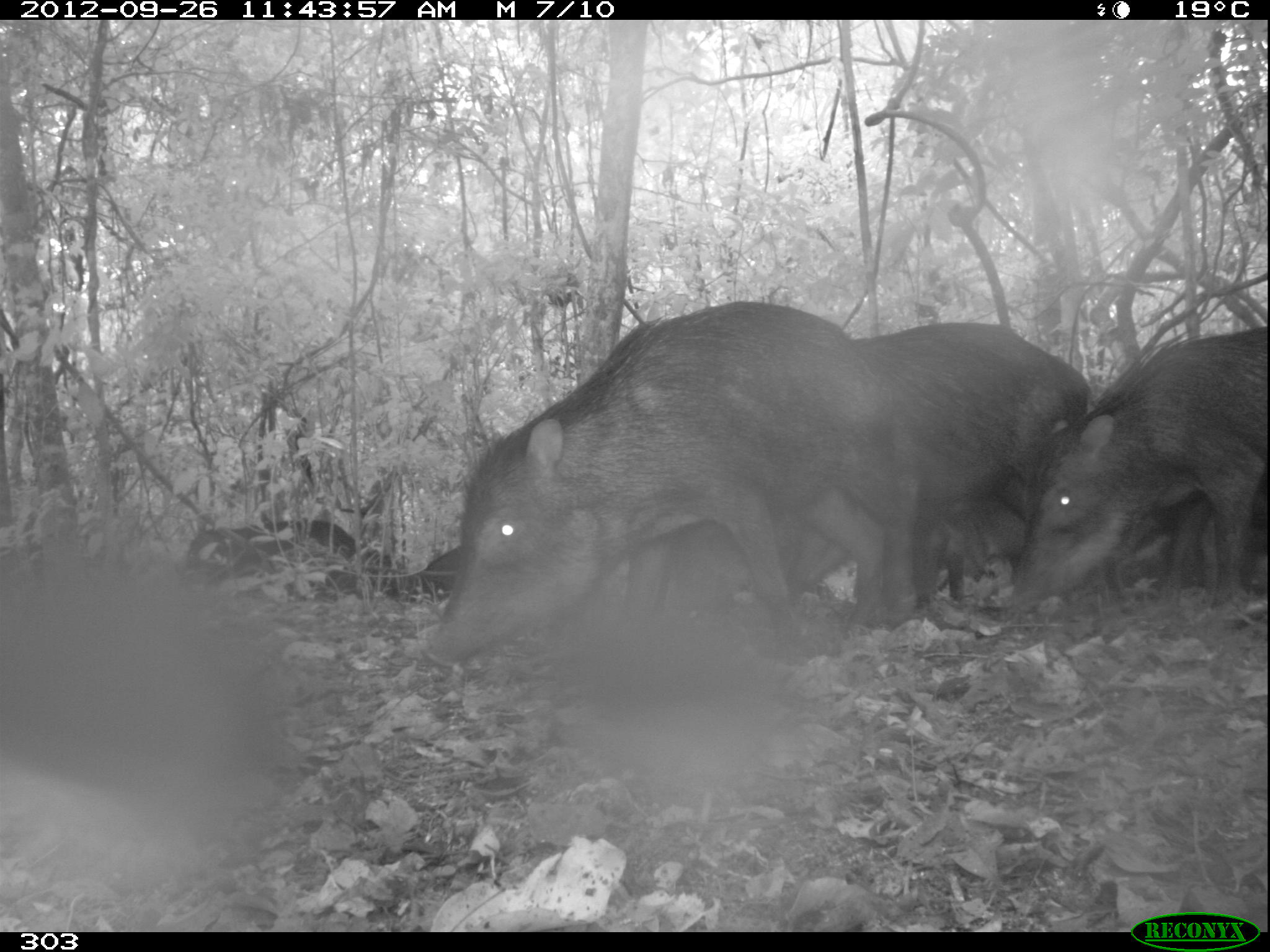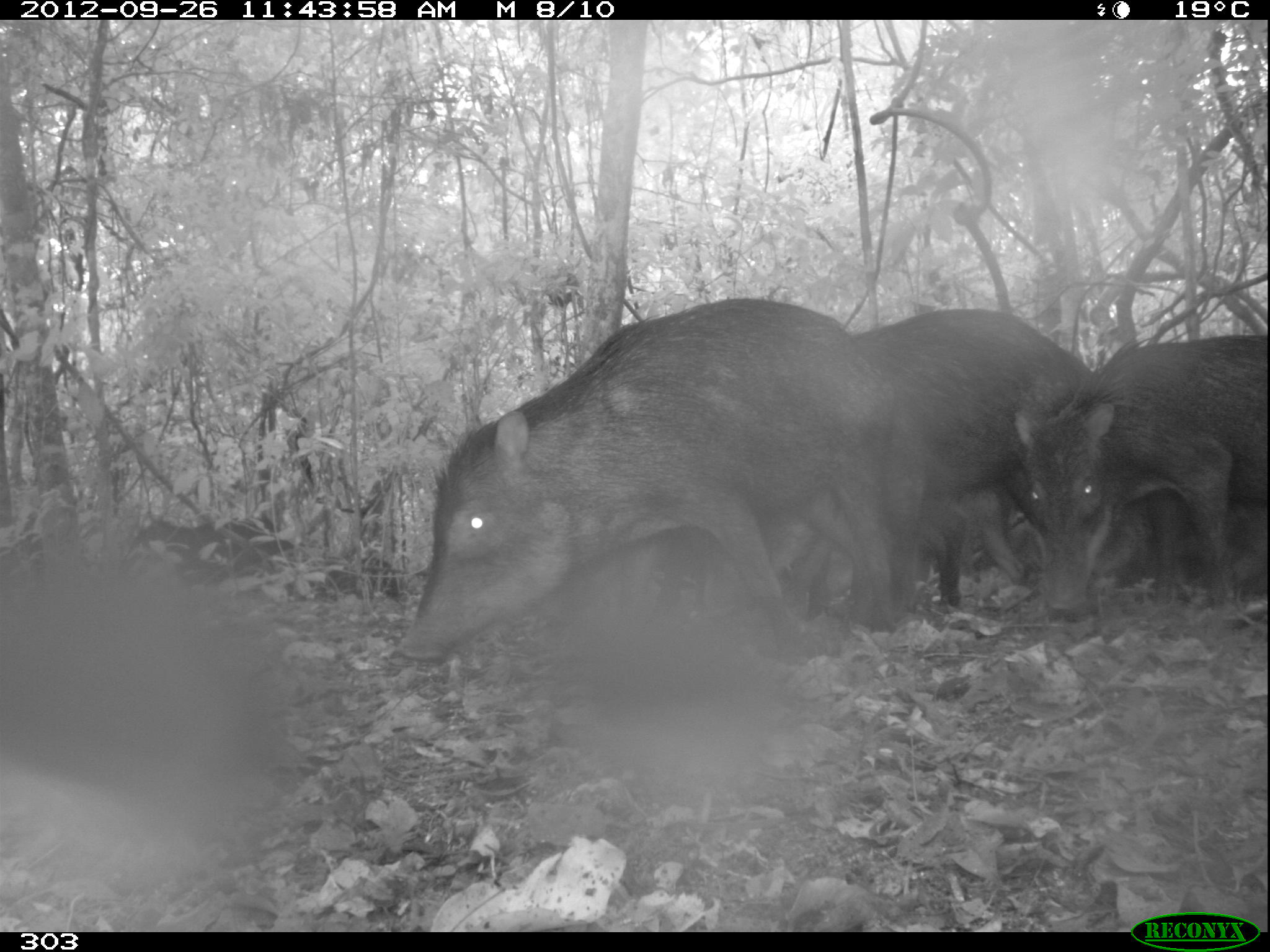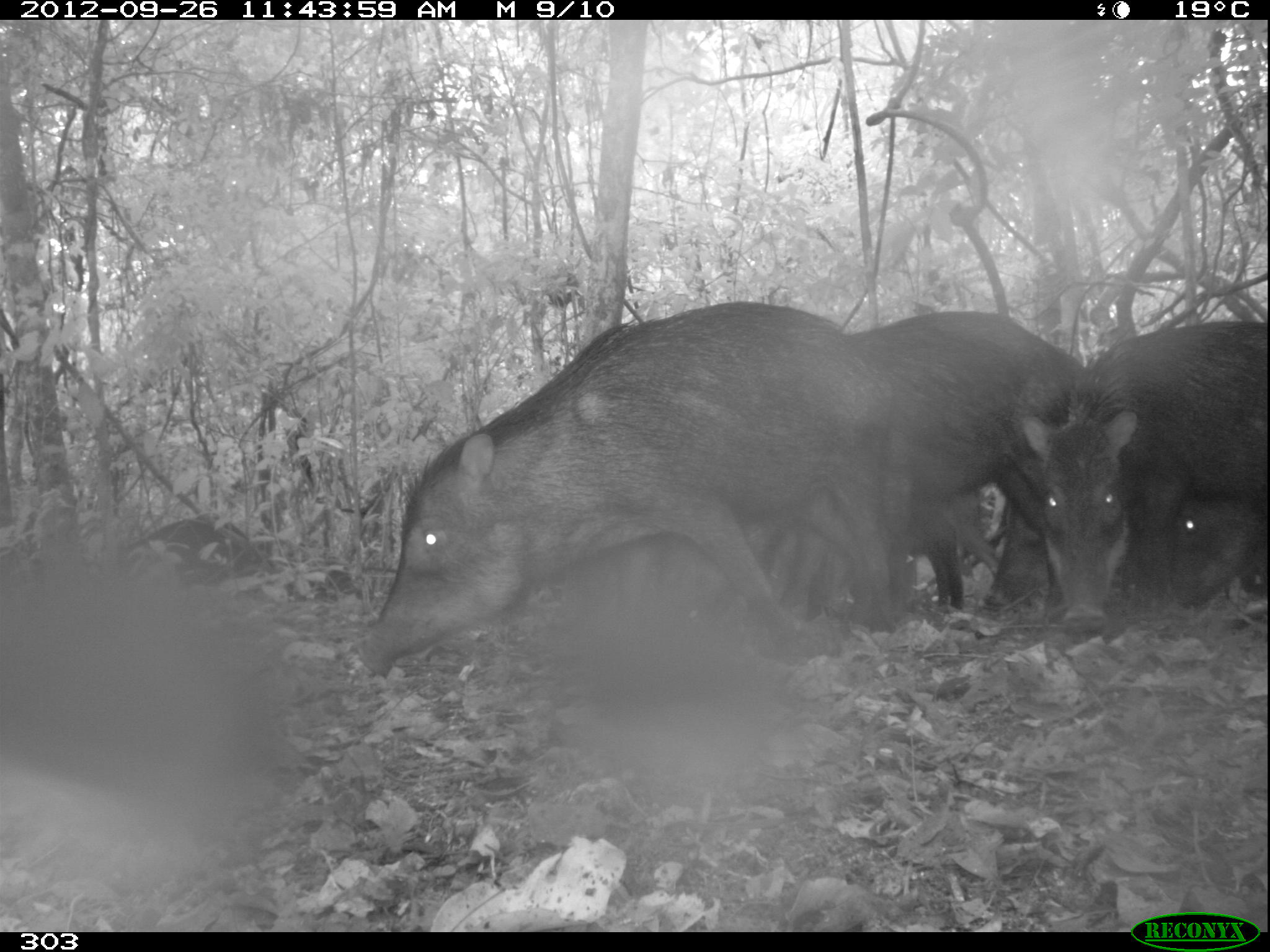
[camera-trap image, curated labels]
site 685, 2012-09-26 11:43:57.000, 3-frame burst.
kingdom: Animalia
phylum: Chordata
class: Mammalia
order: Artiodactyla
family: Tayassuidae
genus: Tayassu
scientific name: Tayassu pecari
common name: white-lipped peccary